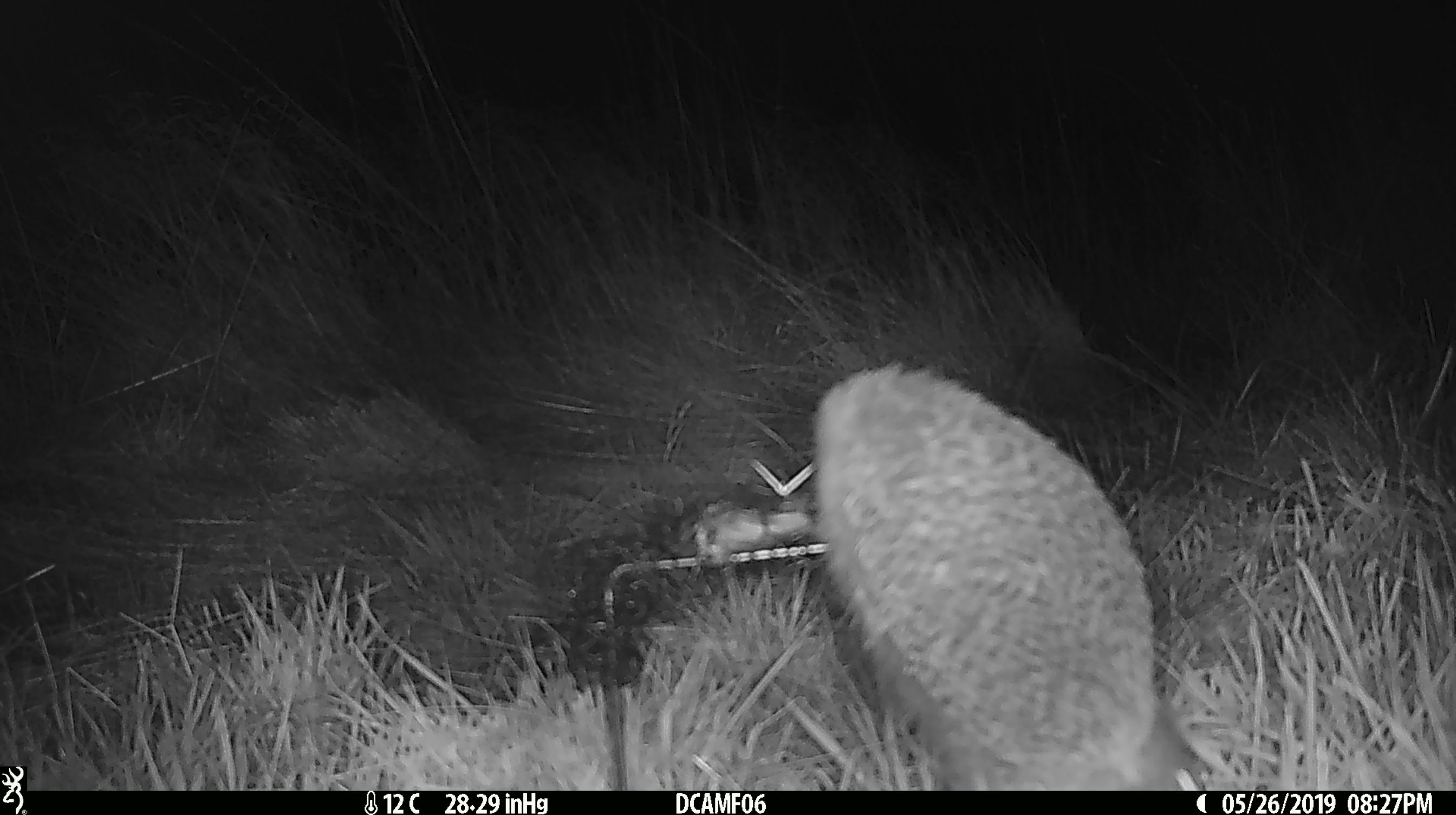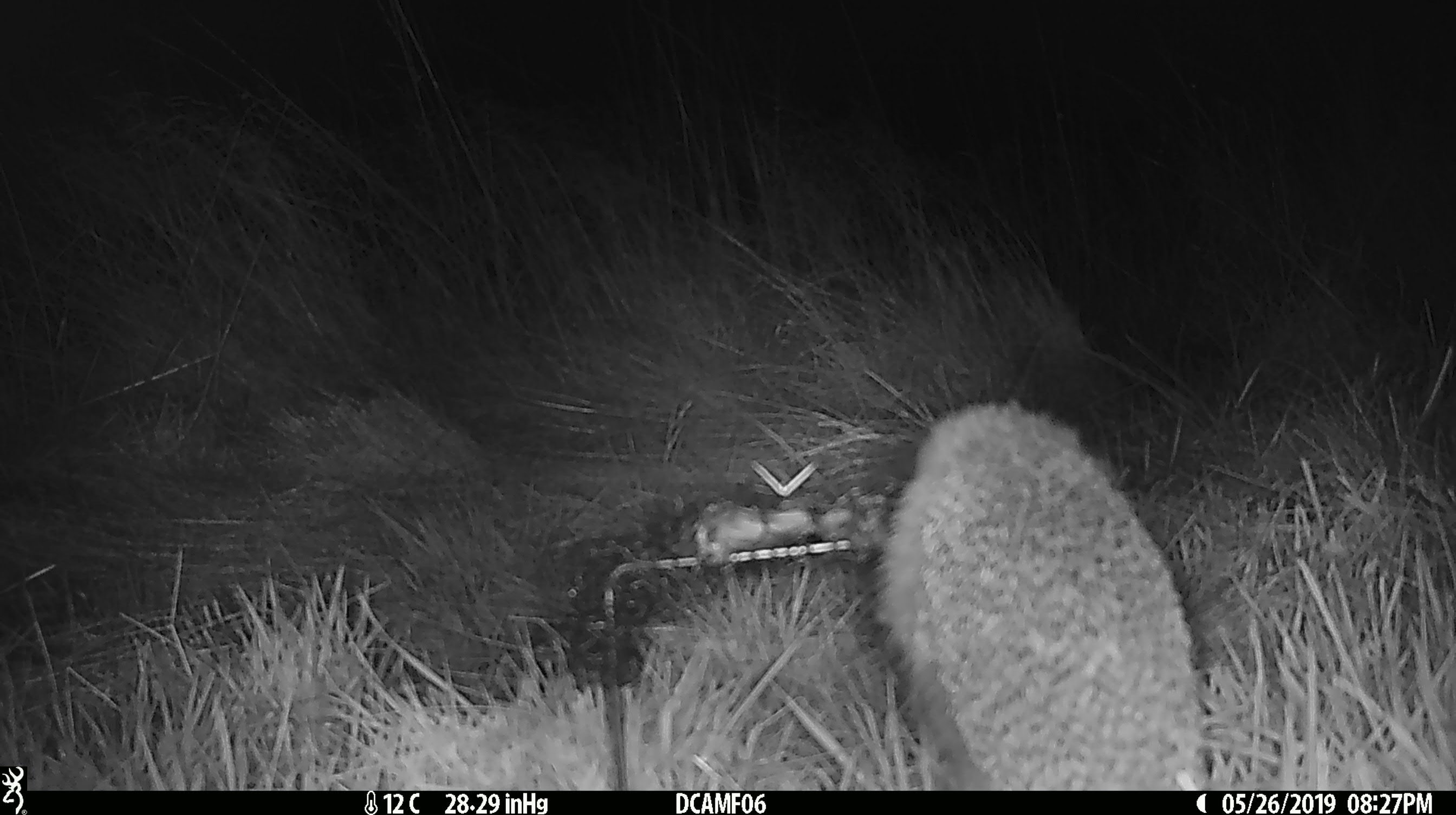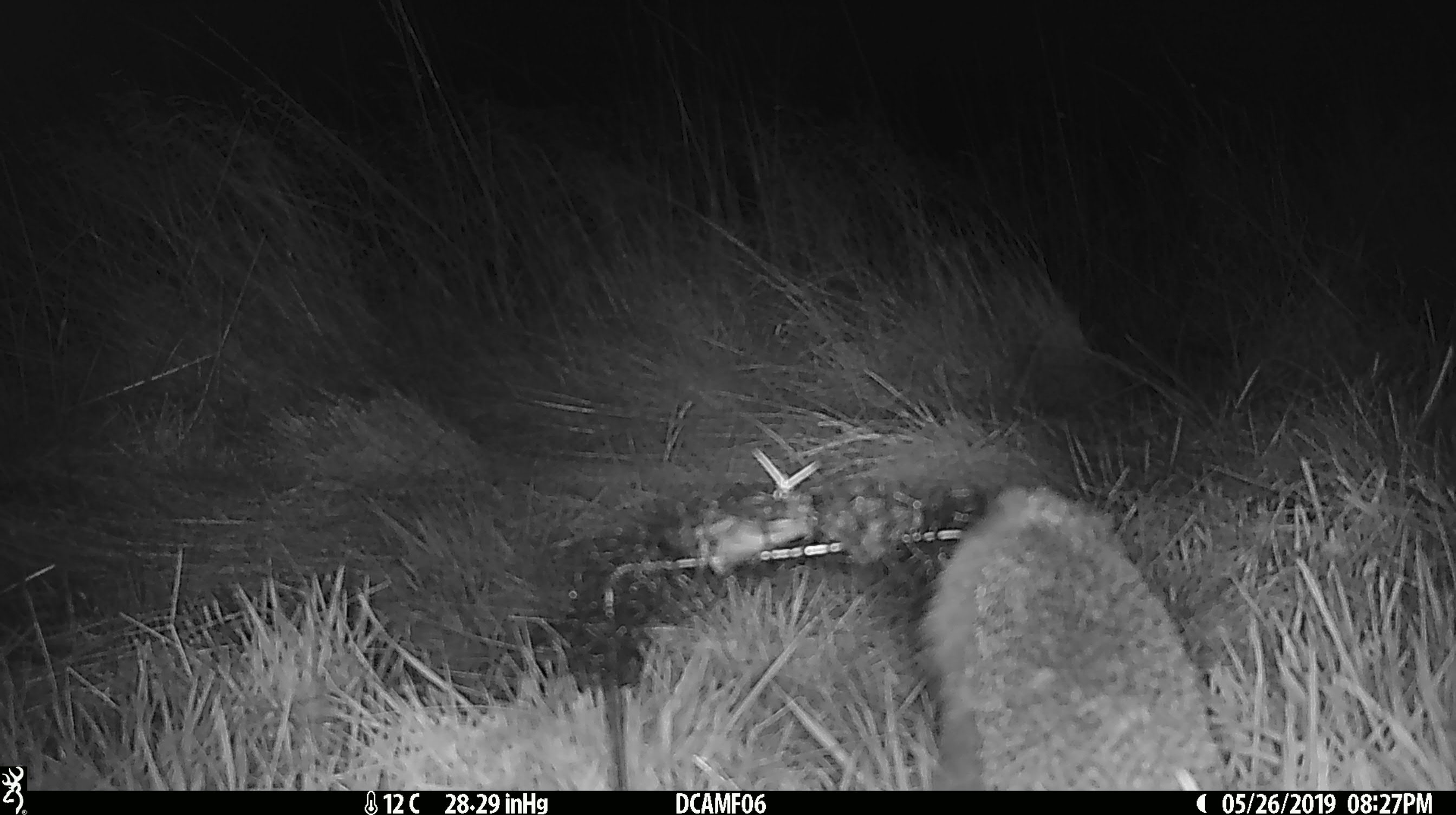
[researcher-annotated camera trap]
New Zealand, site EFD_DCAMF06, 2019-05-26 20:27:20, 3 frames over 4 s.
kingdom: Animalia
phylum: Chordata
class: Mammalia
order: Eulipotyphla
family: Erinaceidae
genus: Erinaceus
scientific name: Erinaceus europaeus europaeus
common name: european hedgehog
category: hedgehog